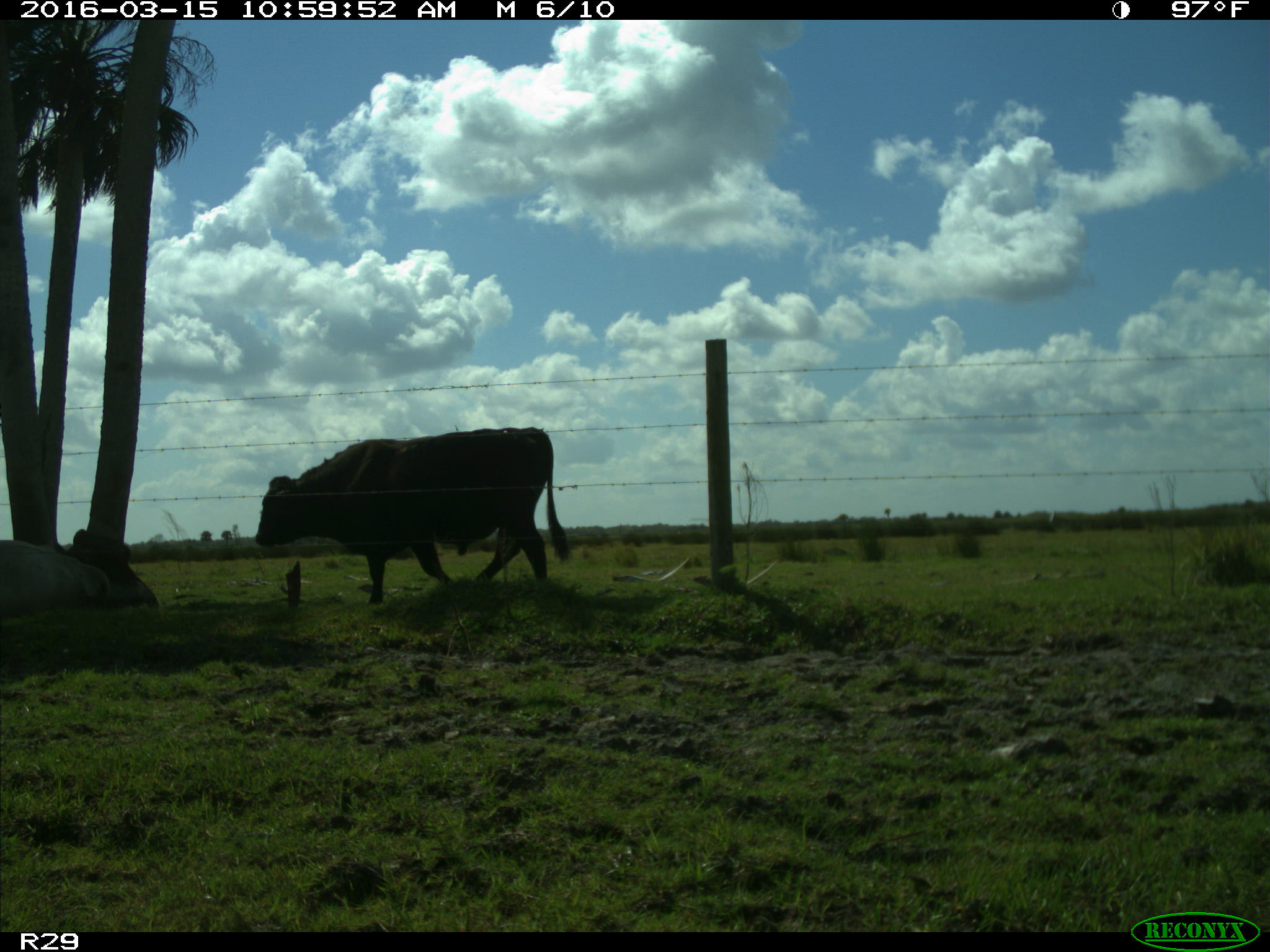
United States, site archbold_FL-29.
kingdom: Animalia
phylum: Chordata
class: Mammalia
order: Artiodactyla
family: Bovidae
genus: Bos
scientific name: Bos taurus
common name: domestic cow